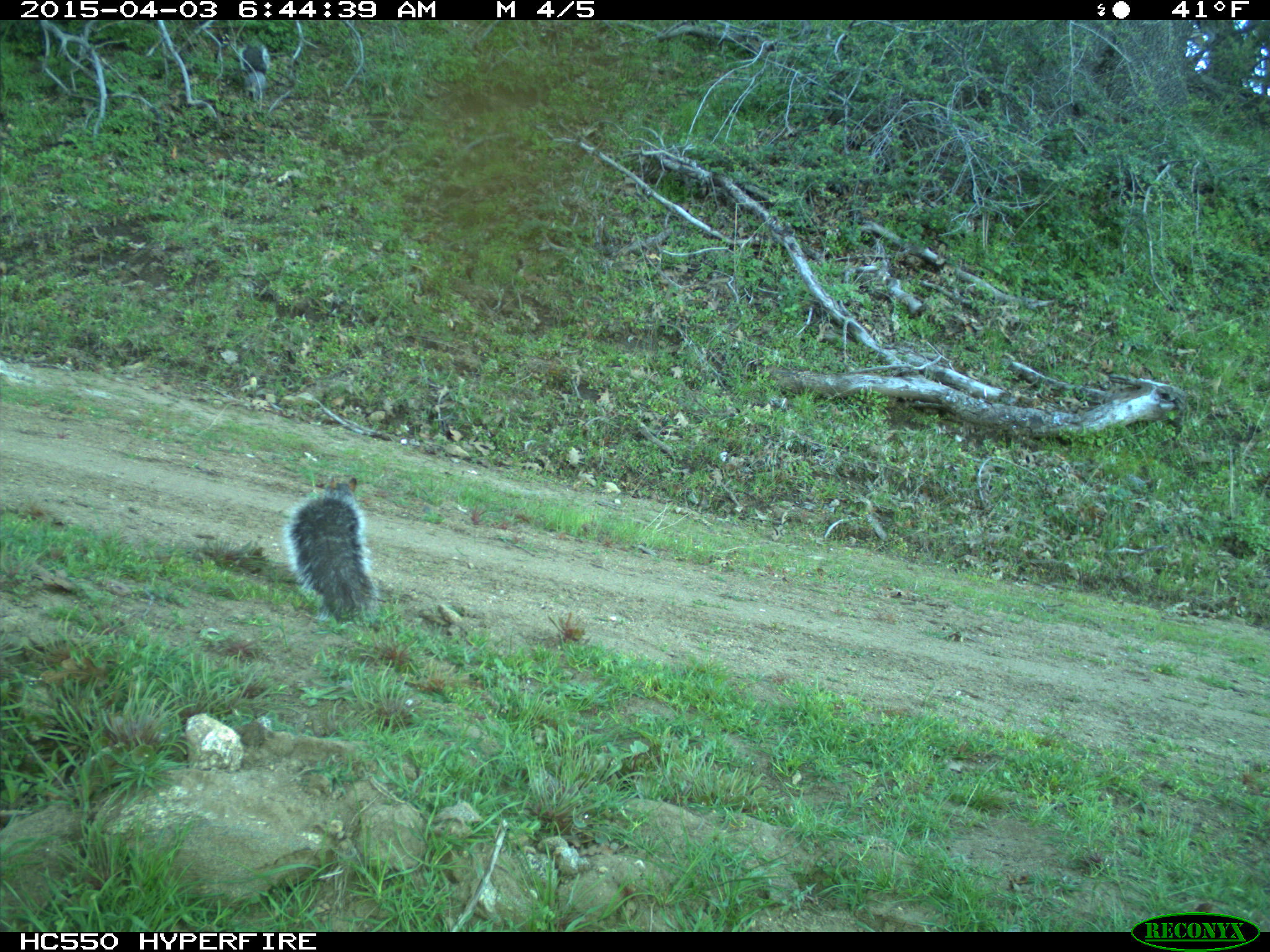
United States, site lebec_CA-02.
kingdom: Animalia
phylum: Chordata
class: Mammalia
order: Rodentia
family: Sciuridae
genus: Sciurus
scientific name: Sciurus carolinensis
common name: eastern gray squirrel